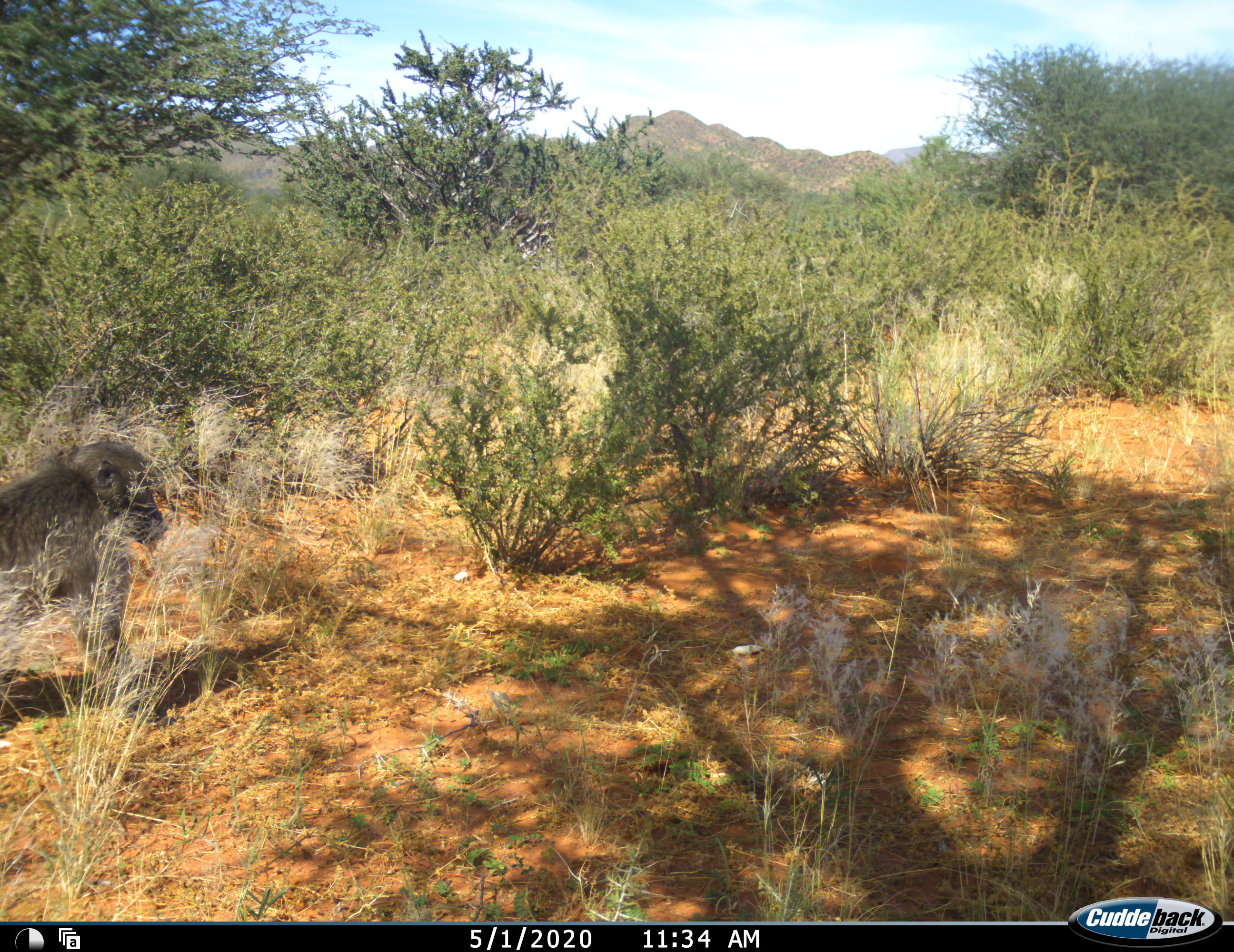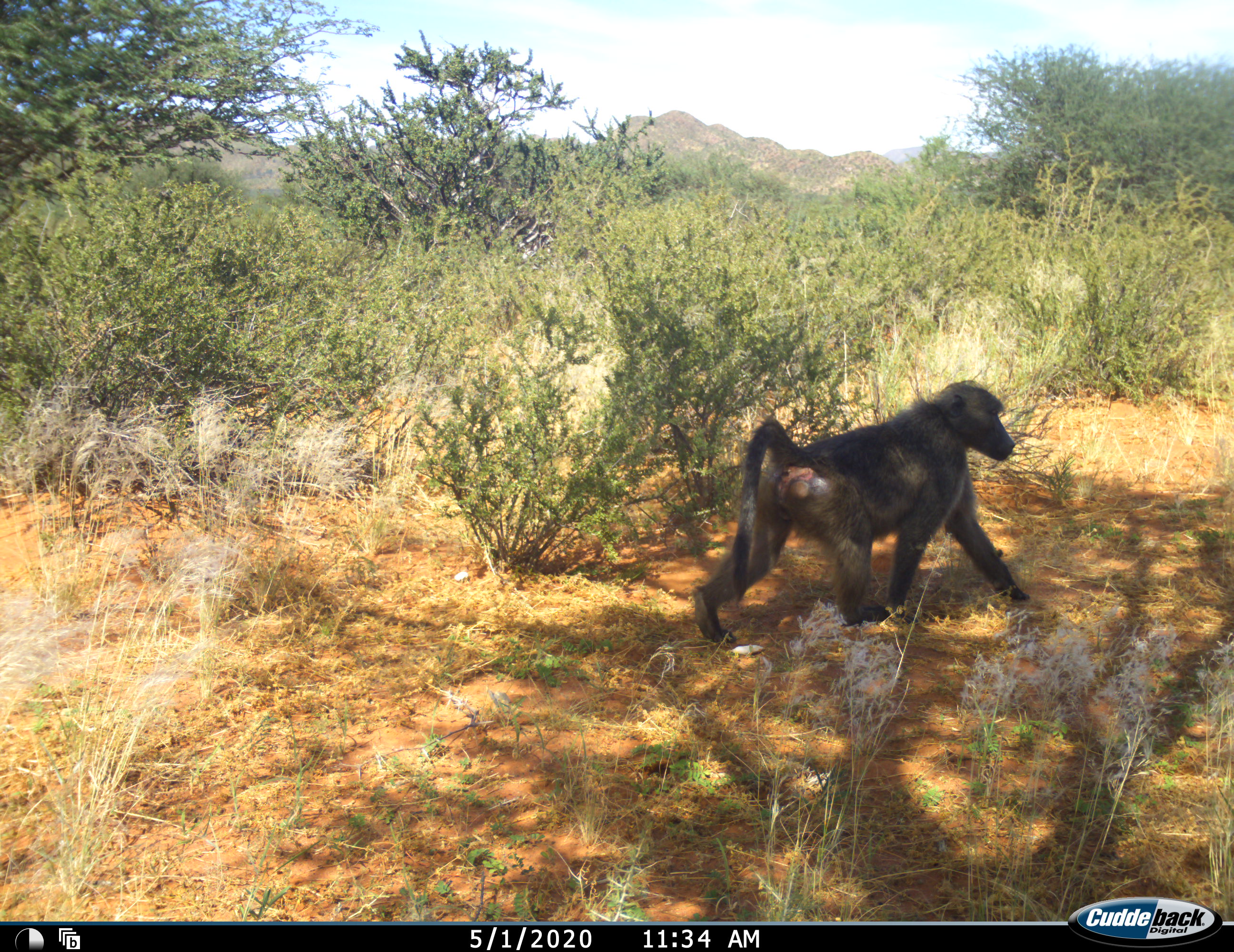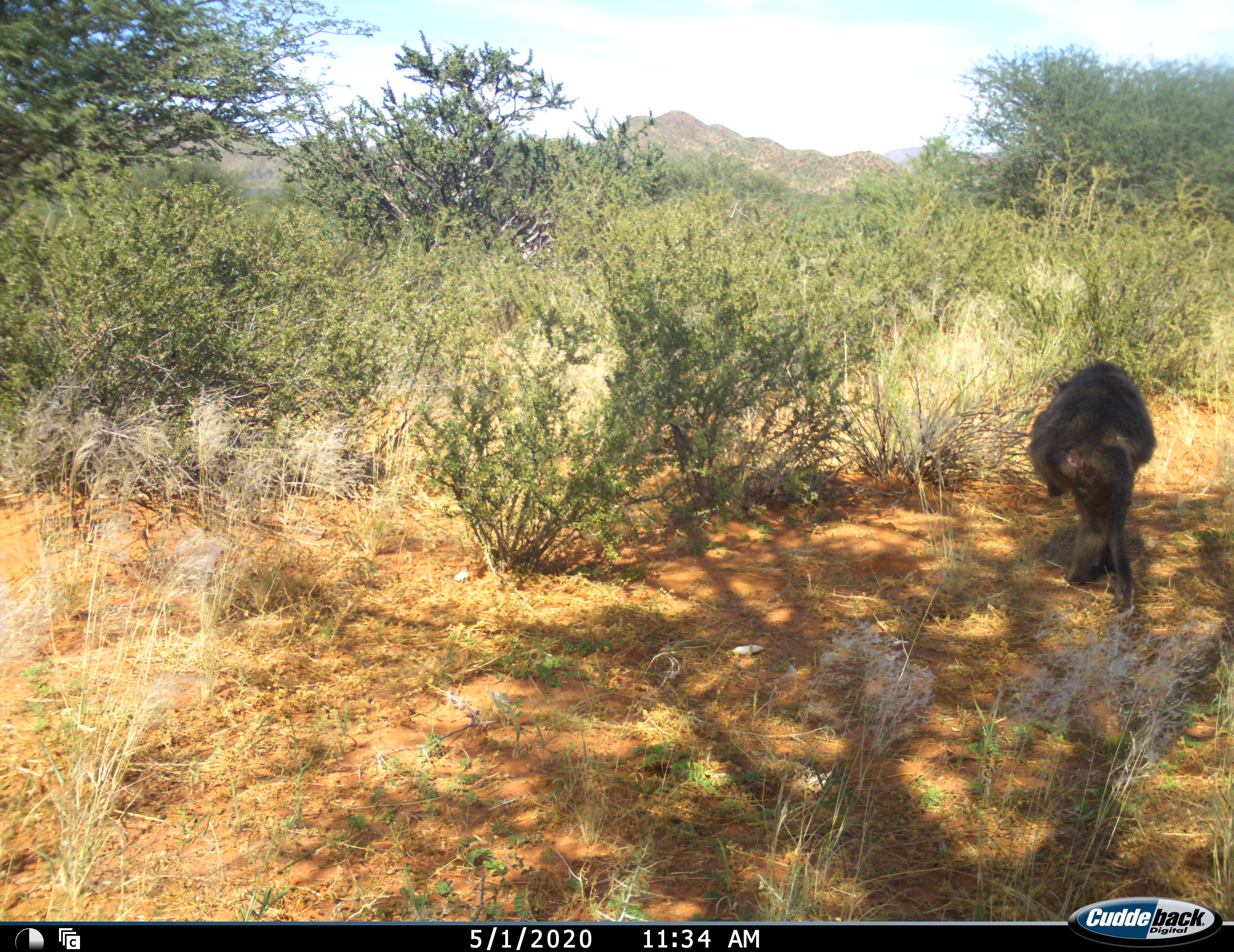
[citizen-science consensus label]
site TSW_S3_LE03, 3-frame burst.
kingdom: Animalia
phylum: Chordata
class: Mammalia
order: Primates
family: Cercopithecidae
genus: Papio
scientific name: Papio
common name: baboon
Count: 1.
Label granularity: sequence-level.